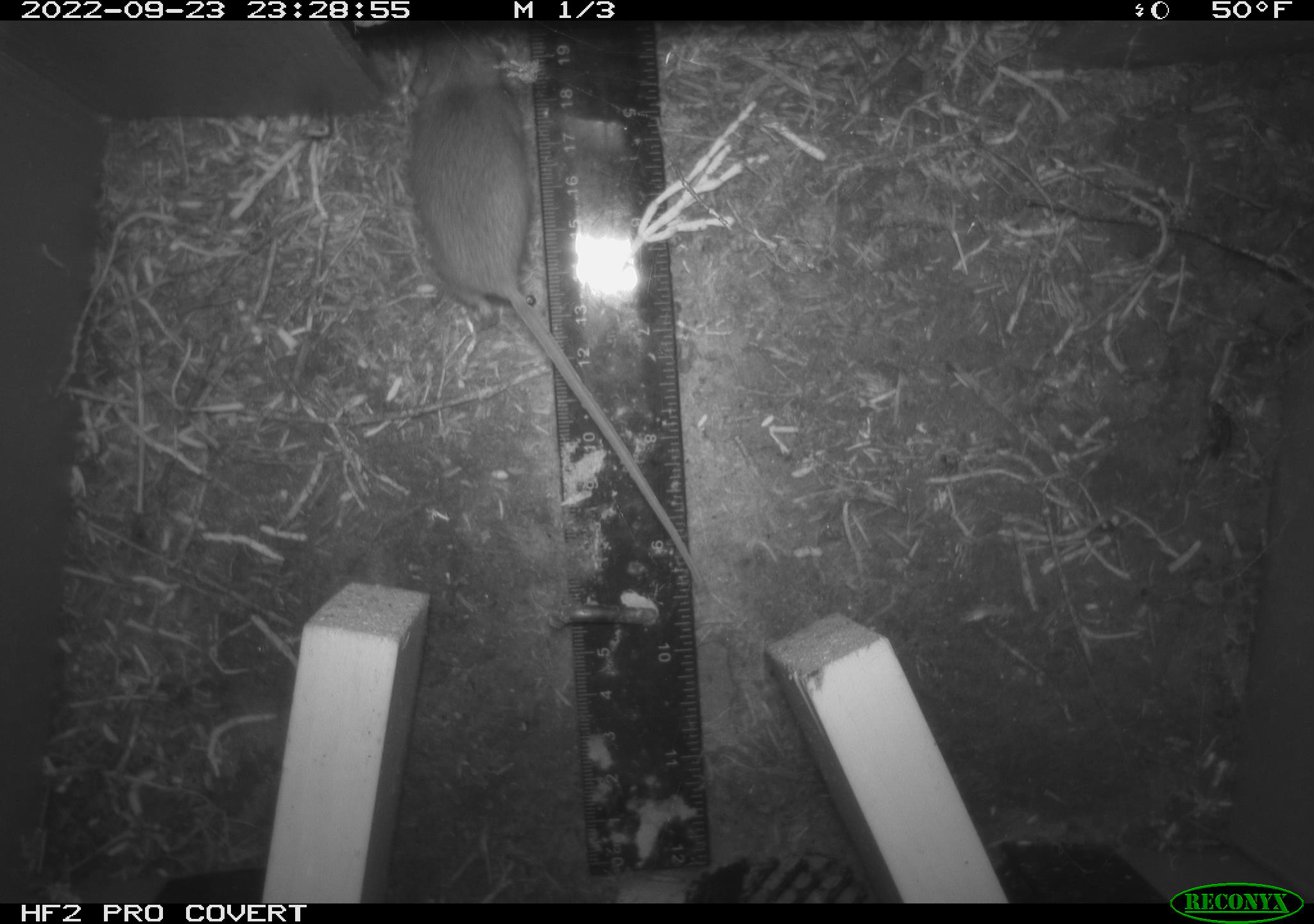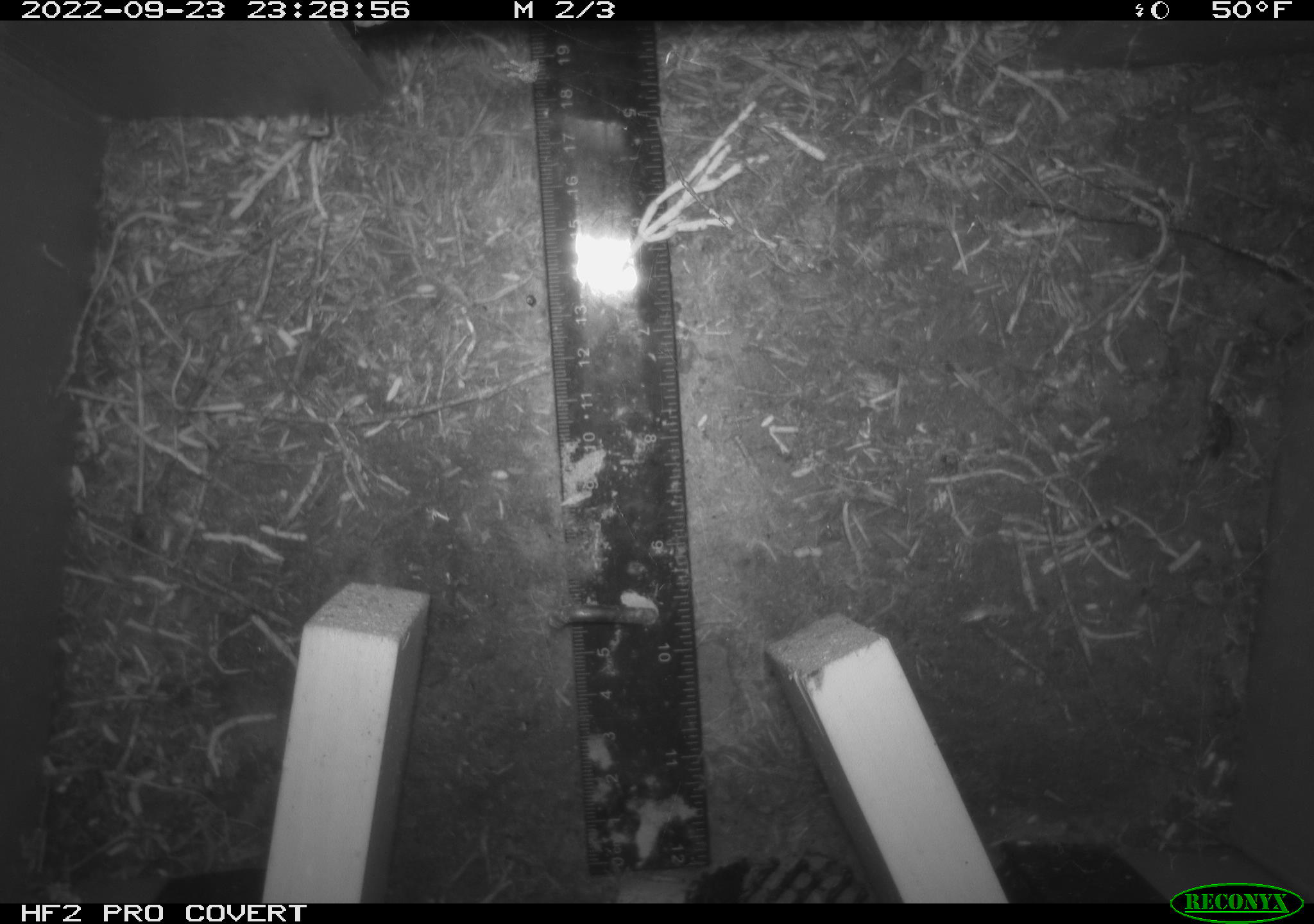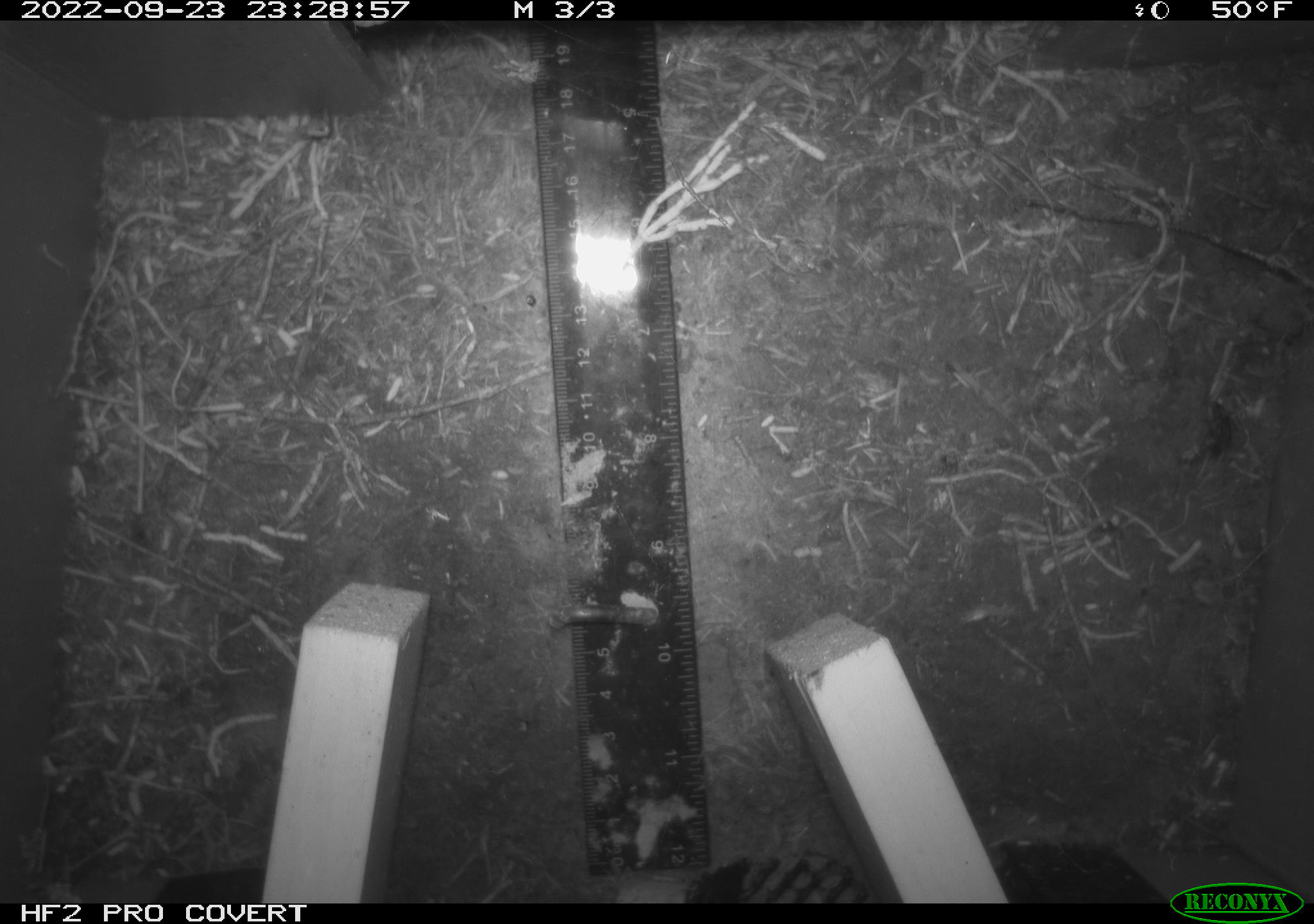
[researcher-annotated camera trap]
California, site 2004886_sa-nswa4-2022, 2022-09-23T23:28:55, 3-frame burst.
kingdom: Animalia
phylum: Chordata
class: Mammalia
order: Rodentia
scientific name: Rodentia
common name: rodent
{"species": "rodent (Rodentia)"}